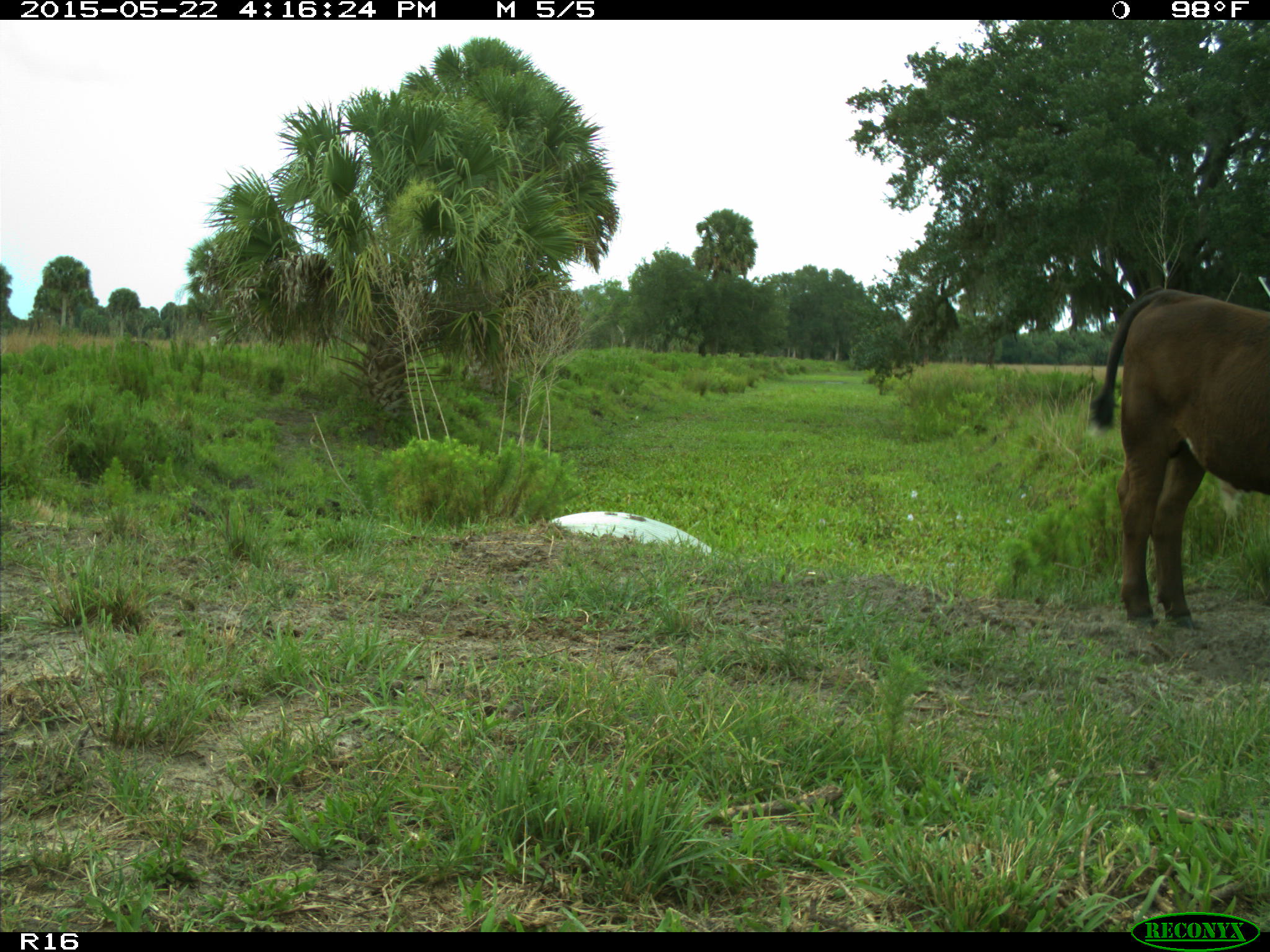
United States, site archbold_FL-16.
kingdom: Animalia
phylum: Chordata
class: Mammalia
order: Artiodactyla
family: Bovidae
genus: Bos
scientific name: Bos taurus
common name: domestic cow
Bos taurus (domestic cow).